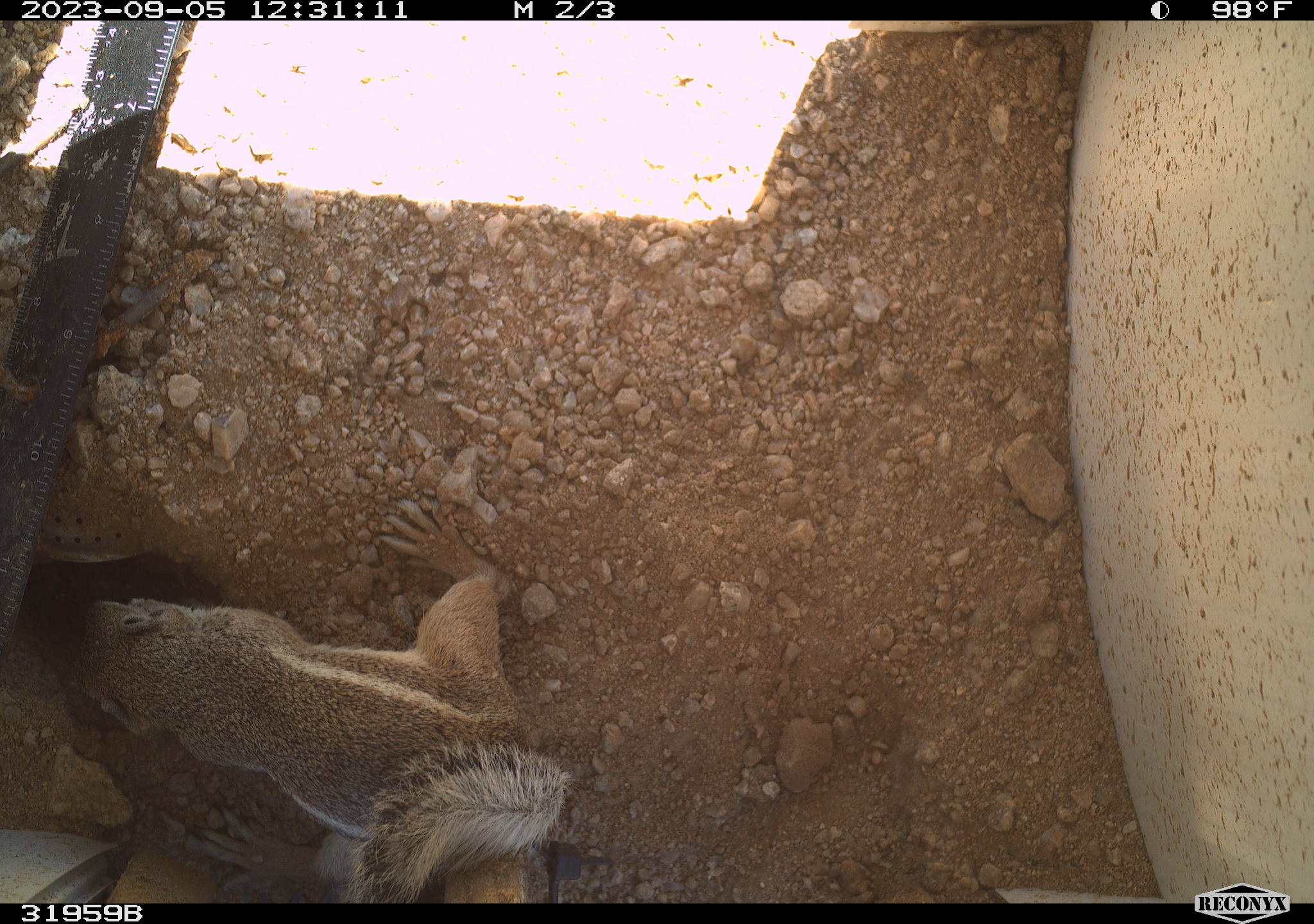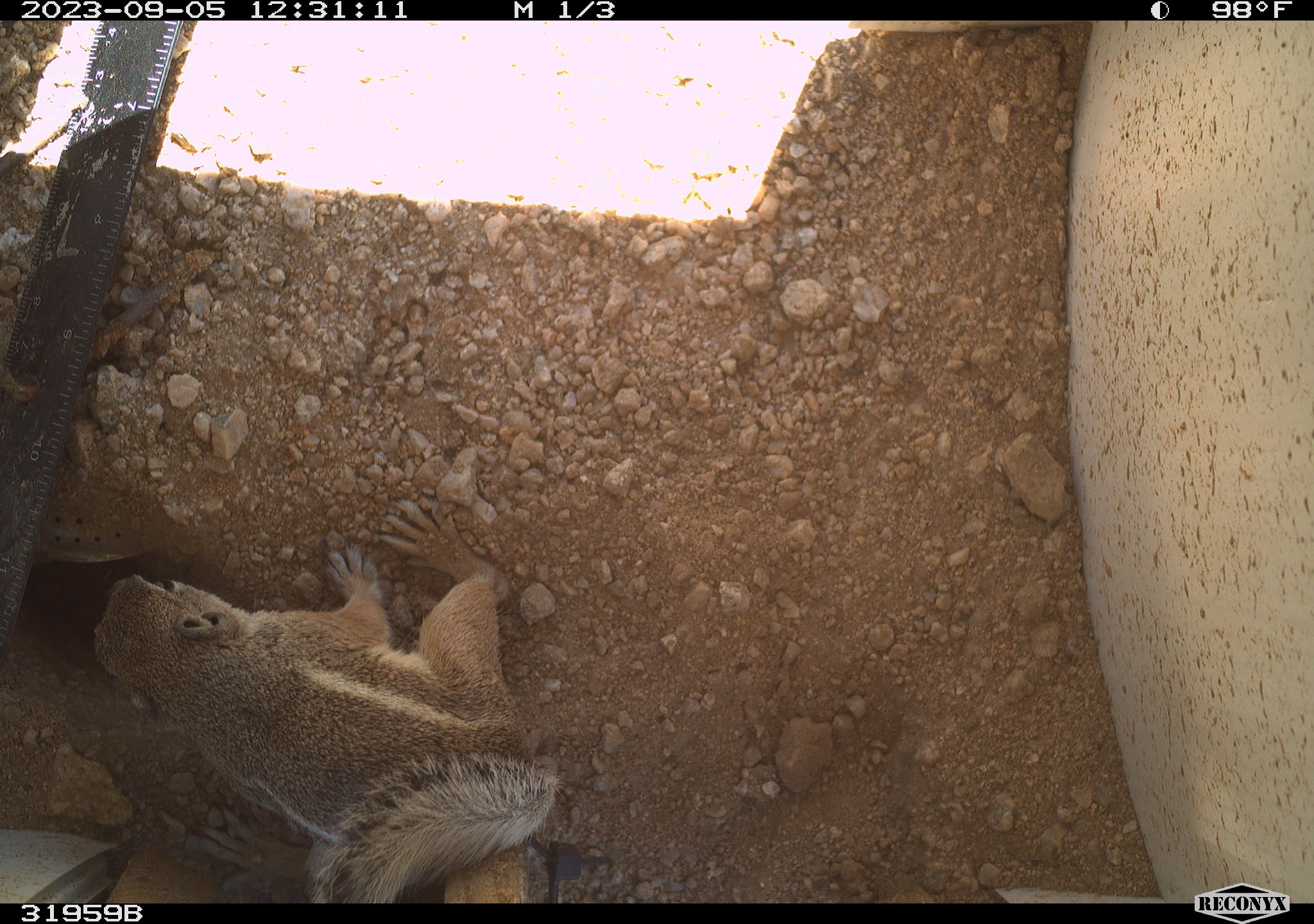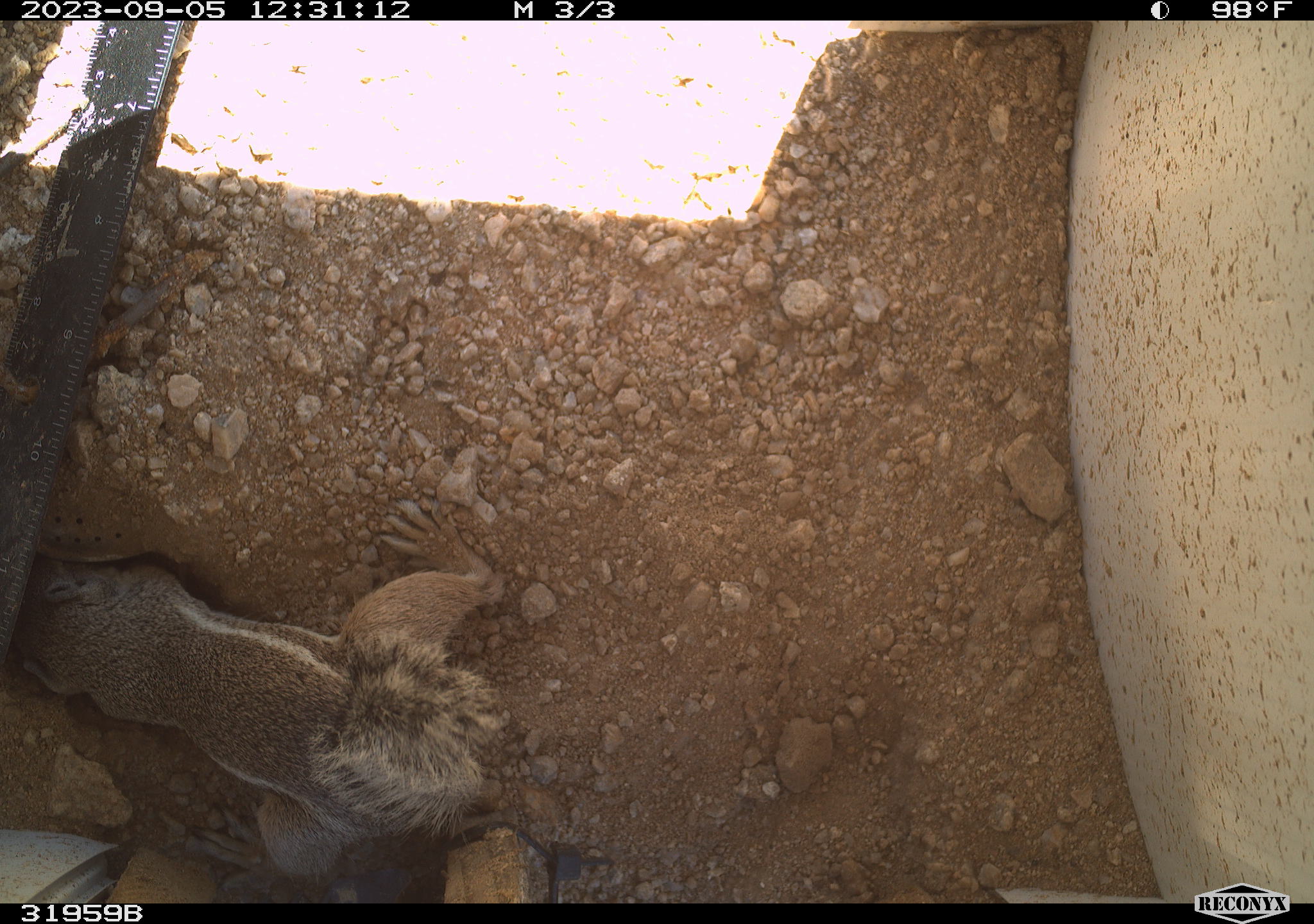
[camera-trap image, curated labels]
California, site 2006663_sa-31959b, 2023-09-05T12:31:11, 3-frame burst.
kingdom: Animalia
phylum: Chordata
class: Mammalia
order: Rodentia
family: Sciuridae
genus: Ammospermophilus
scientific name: Ammospermophilus leucurus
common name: white-tailed antelope squirrel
White-tailed antelope squirrel (Ammospermophilus leucurus).